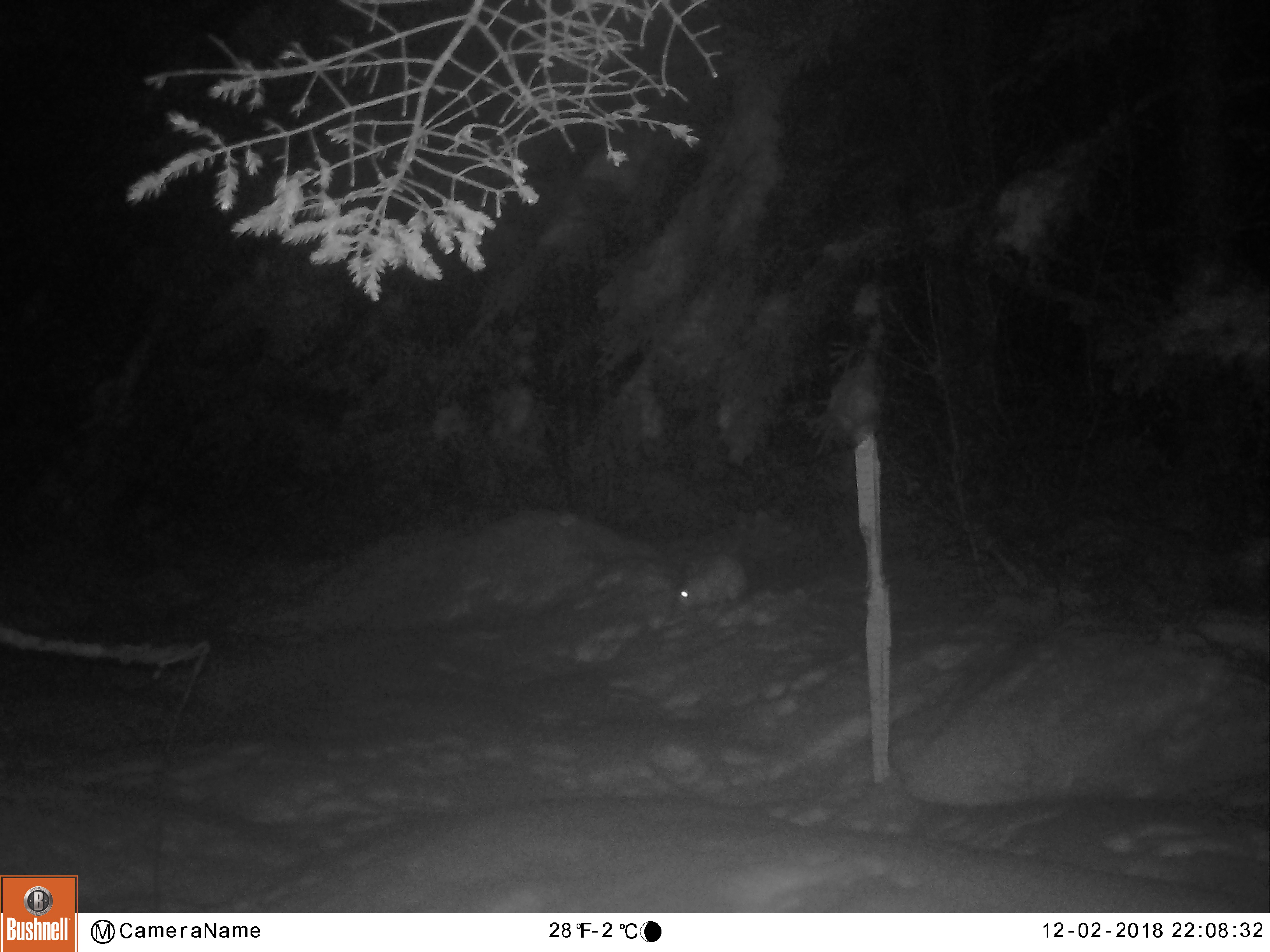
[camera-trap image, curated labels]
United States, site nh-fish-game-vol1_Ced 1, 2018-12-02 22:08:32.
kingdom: Animalia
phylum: Chordata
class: Mammalia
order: Lagomorpha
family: Leporidae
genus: Lepus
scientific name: Lepus americanus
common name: snowshoe hare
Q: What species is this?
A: Snowshoe hare (Lepus americanus).